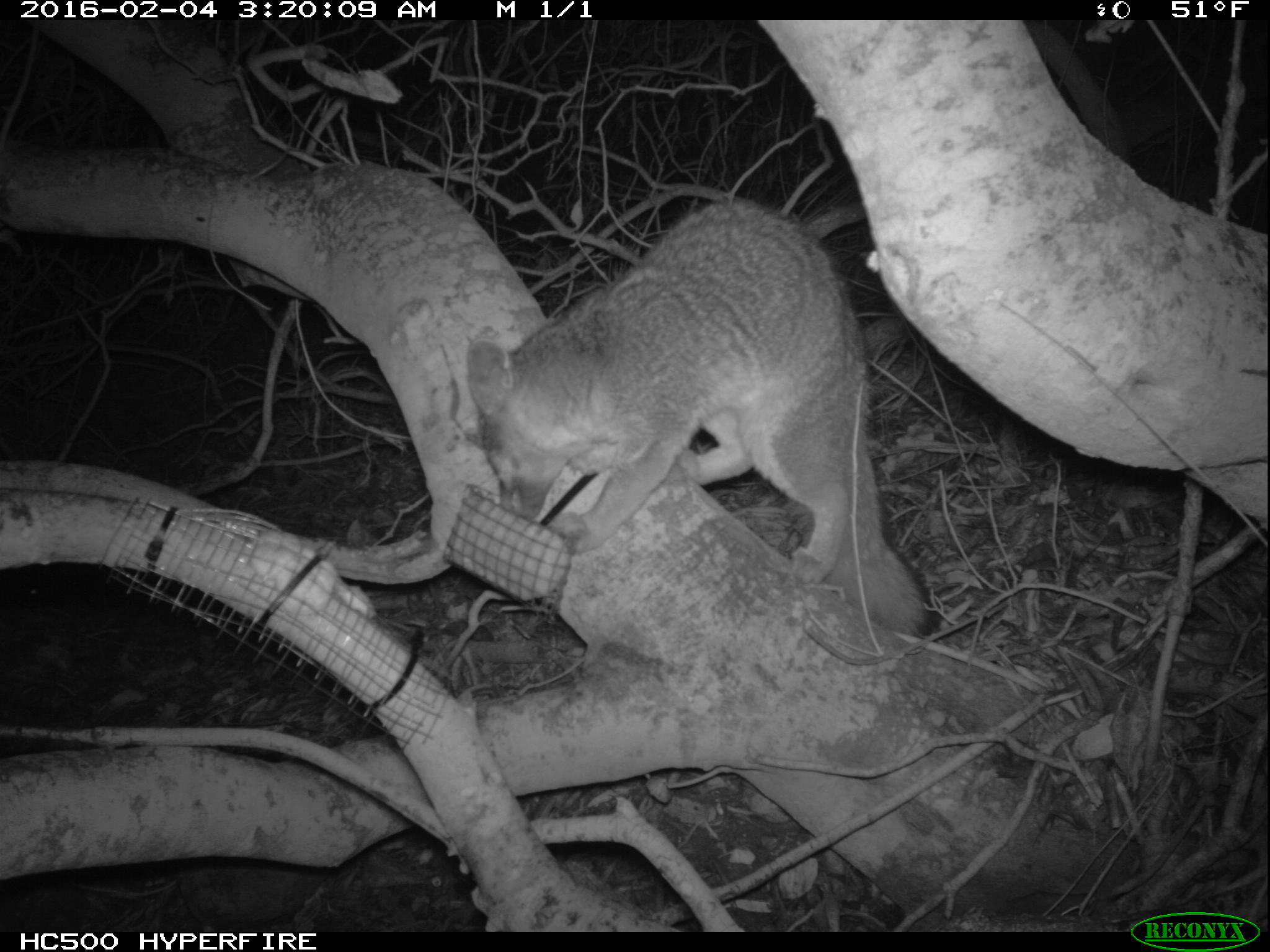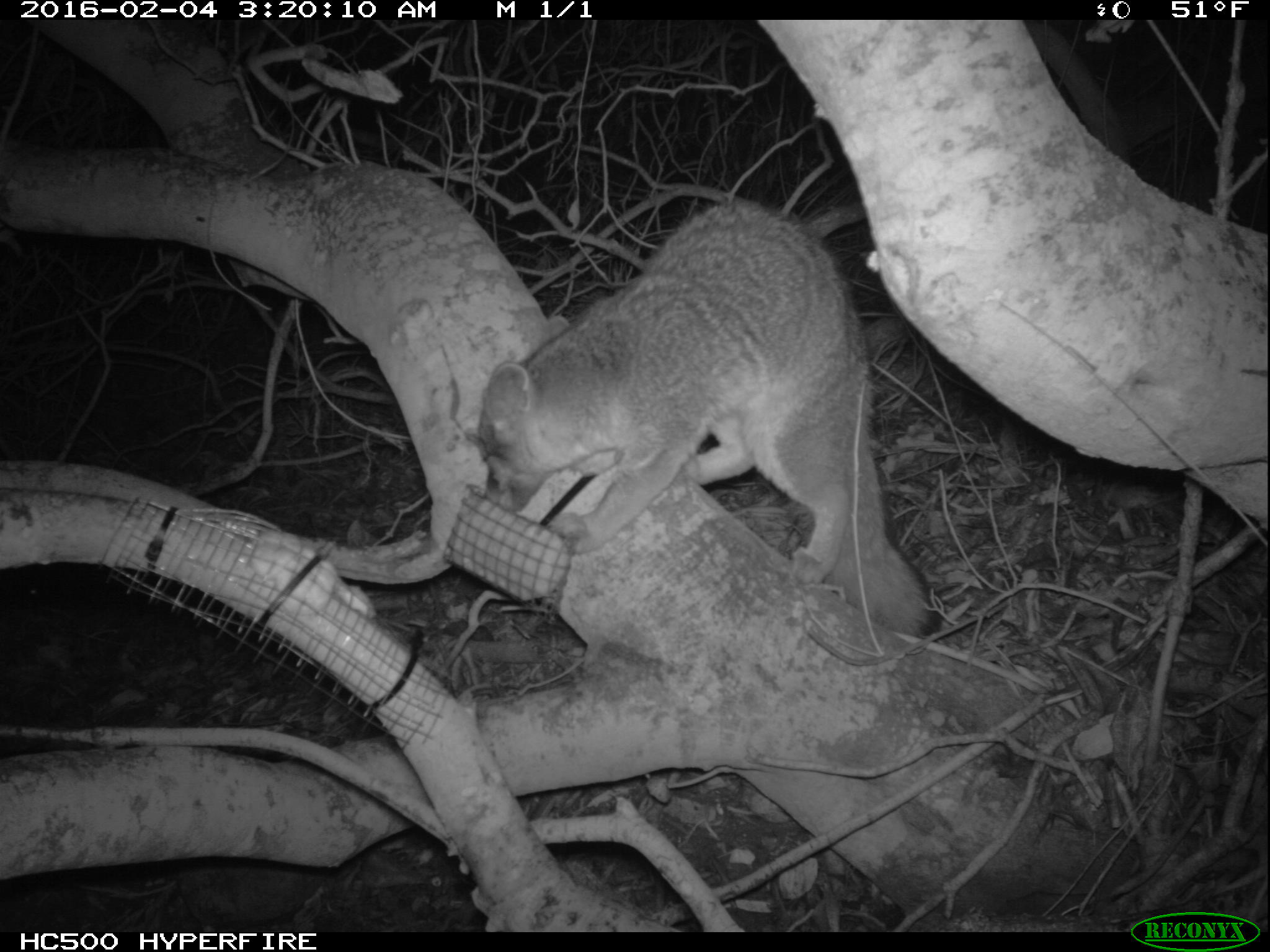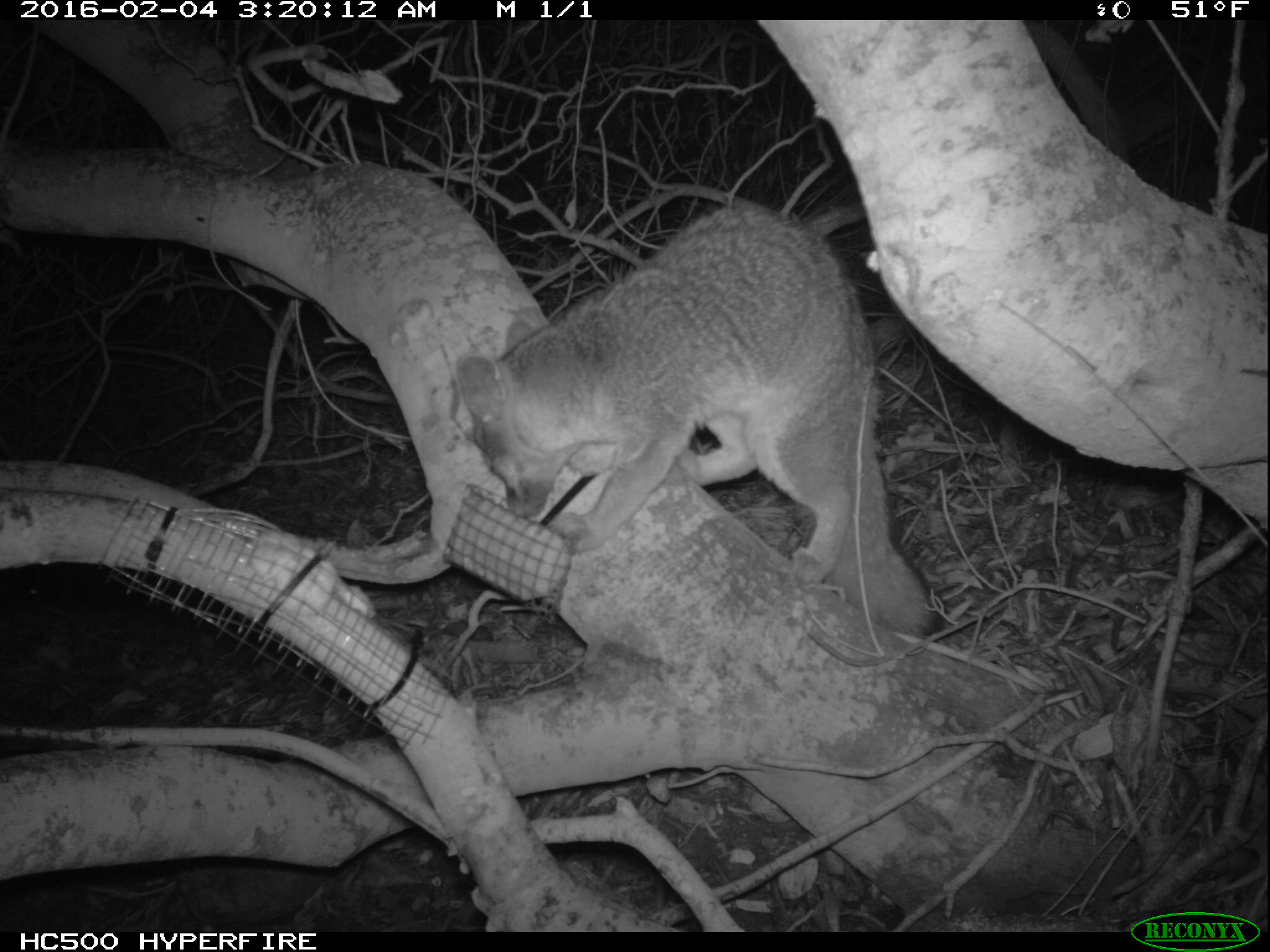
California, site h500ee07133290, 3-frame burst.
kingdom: Animalia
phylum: Chordata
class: Mammalia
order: Carnivora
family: Canidae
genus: Urocyon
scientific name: Urocyon littoralis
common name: island fox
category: fox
Fox (island fox) (Urocyon littoralis).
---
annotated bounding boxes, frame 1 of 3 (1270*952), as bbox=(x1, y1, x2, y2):
fox: bbox=(464, 196, 942, 632)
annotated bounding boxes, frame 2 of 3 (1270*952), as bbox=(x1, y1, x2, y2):
fox: bbox=(474, 201, 944, 637)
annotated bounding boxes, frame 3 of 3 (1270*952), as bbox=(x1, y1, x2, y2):
fox: bbox=(448, 202, 939, 638)